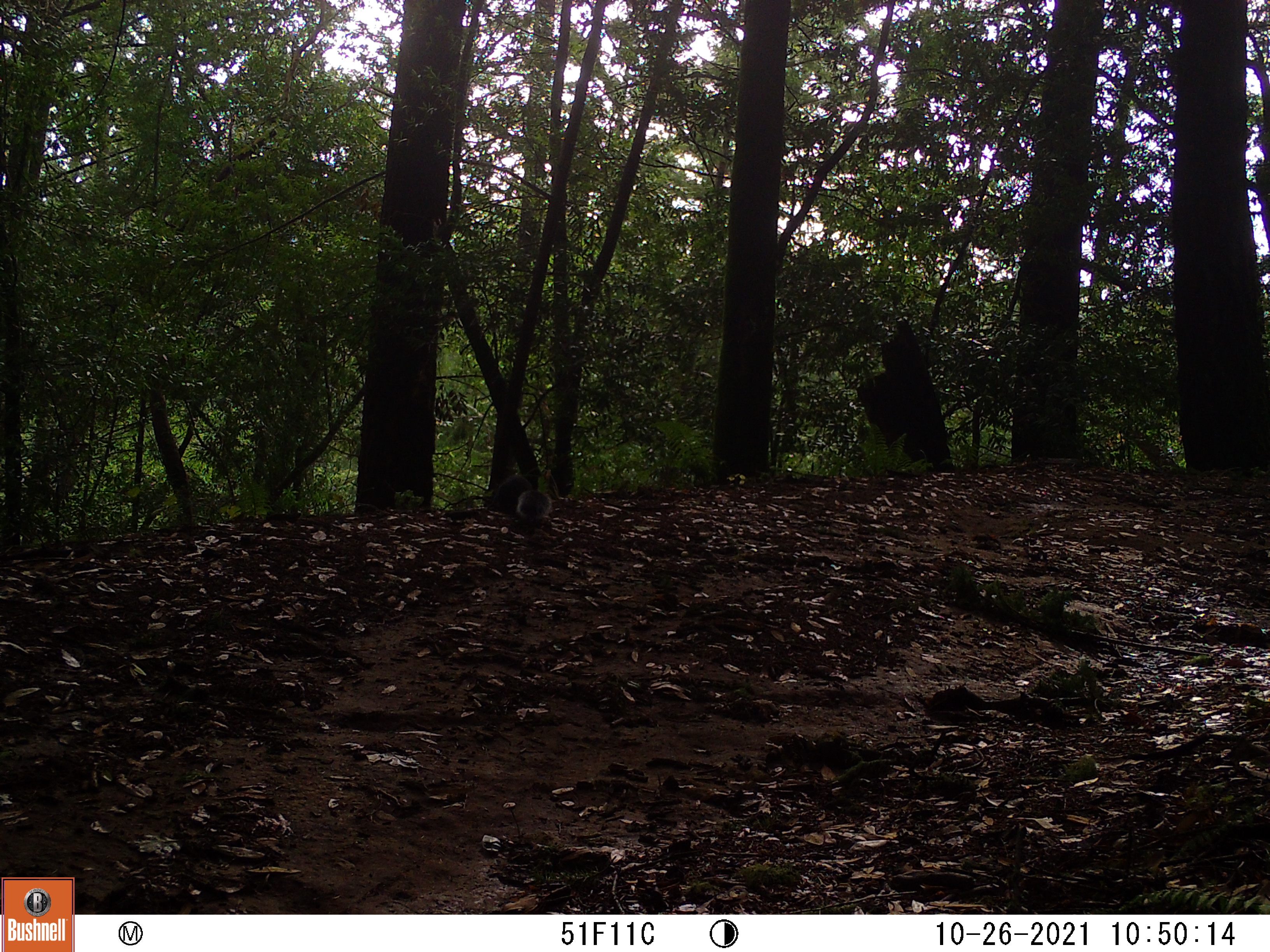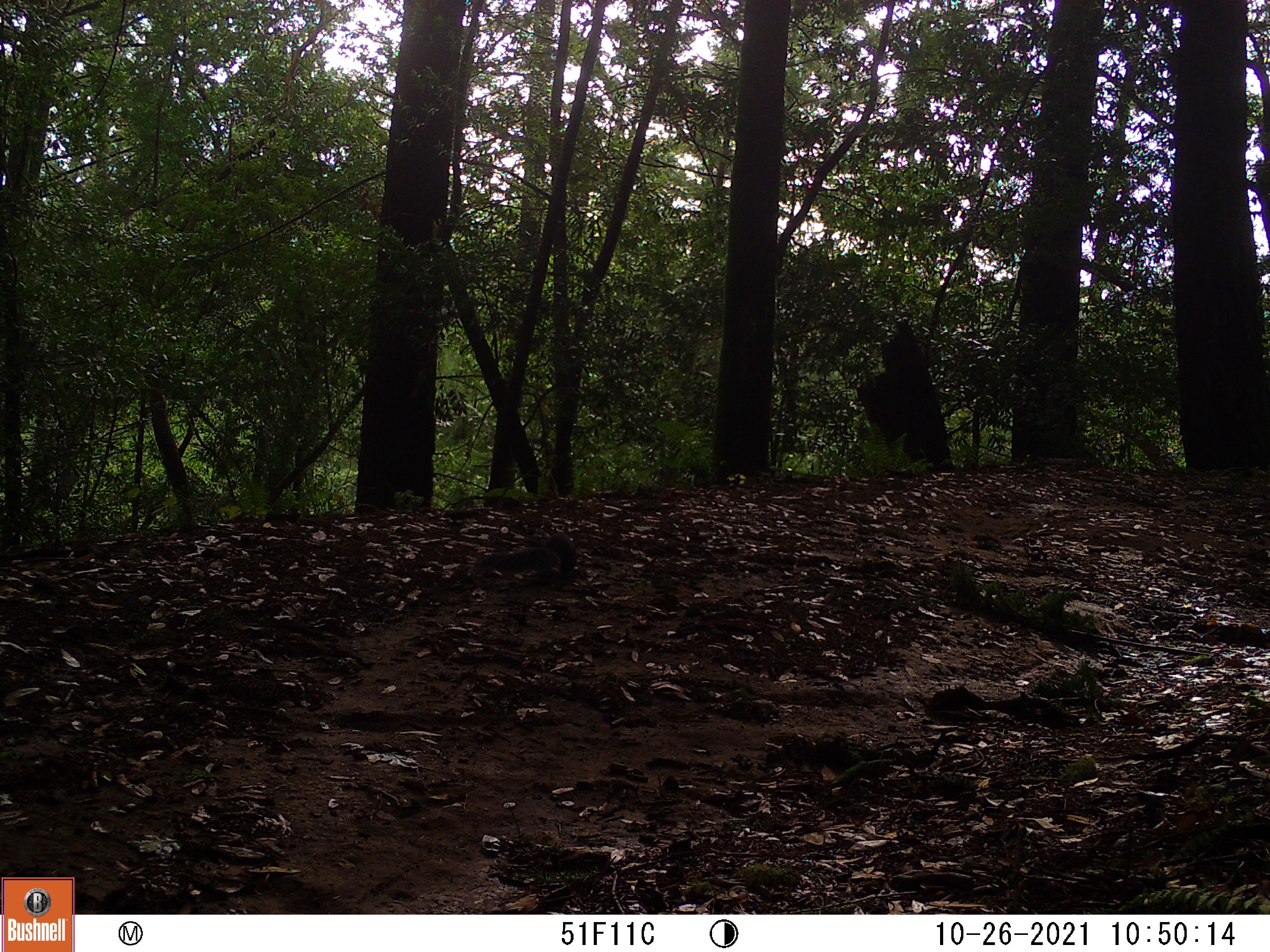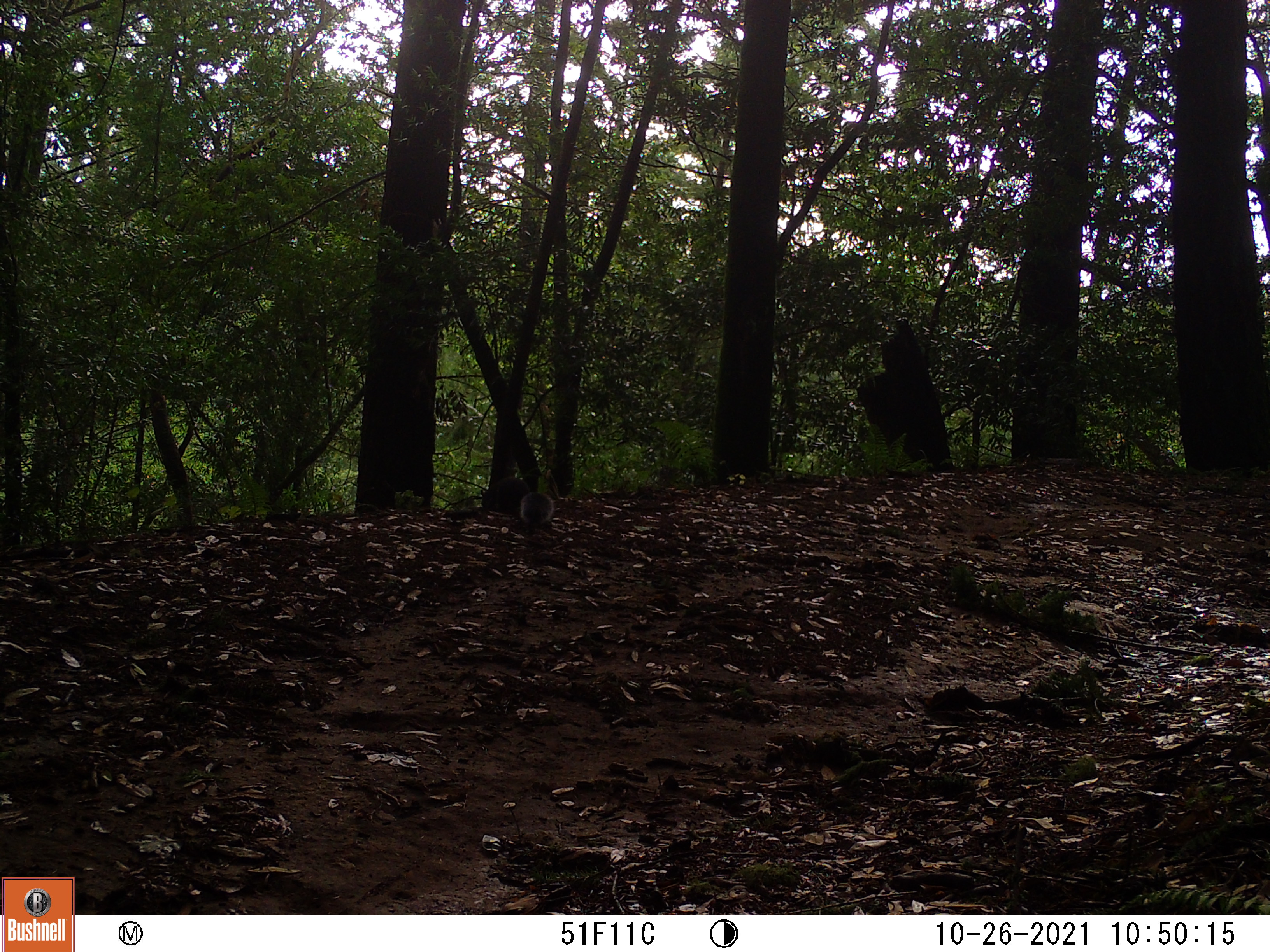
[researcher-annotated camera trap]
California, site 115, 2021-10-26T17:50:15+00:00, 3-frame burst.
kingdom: Animalia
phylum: Chordata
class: Mammalia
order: Rodentia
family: Sciuridae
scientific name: Sciuridae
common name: squirrel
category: unknown squirrel